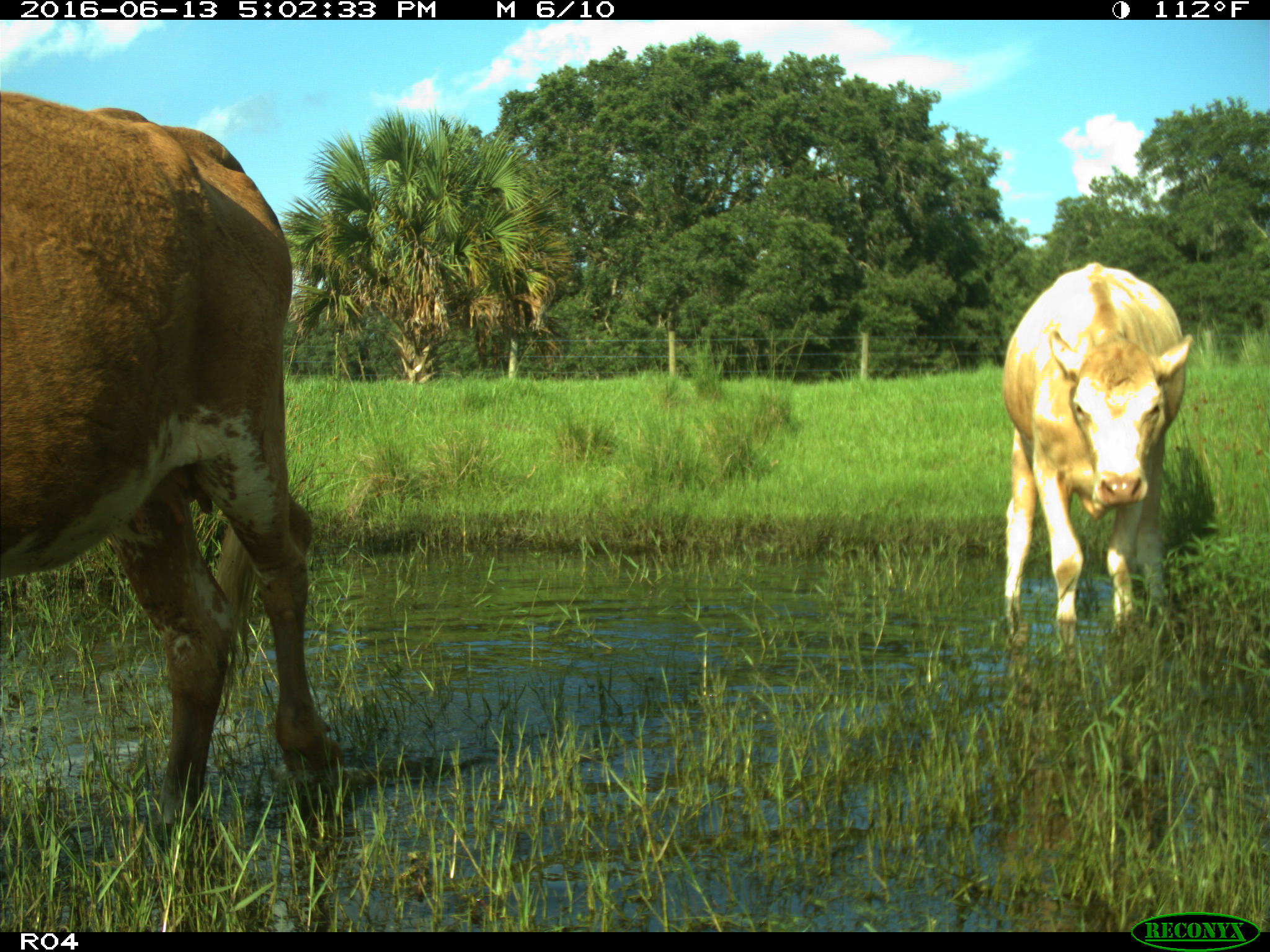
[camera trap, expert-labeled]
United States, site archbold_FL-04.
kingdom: Animalia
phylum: Chordata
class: Mammalia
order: Artiodactyla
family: Bovidae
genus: Bos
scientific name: Bos taurus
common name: domestic cow